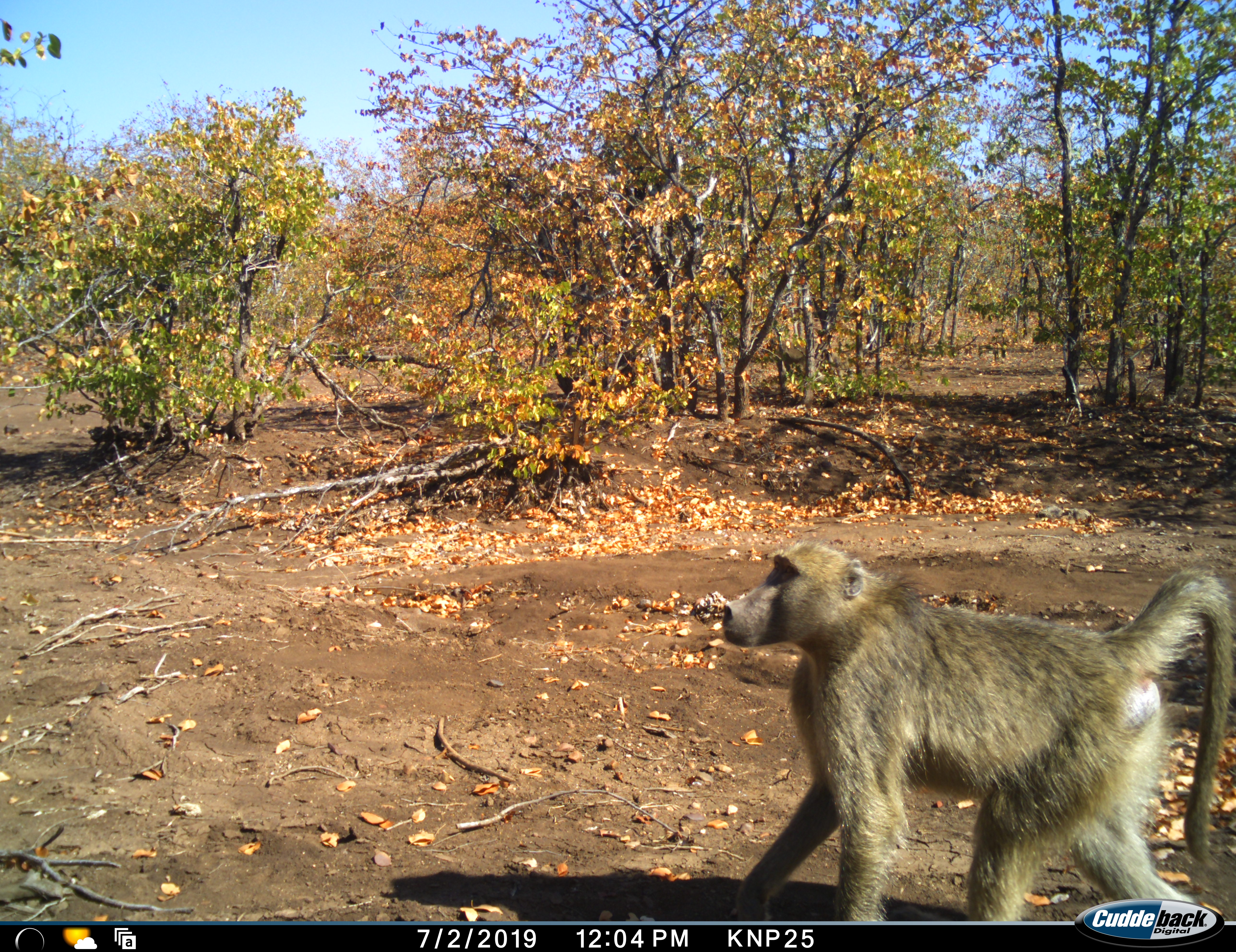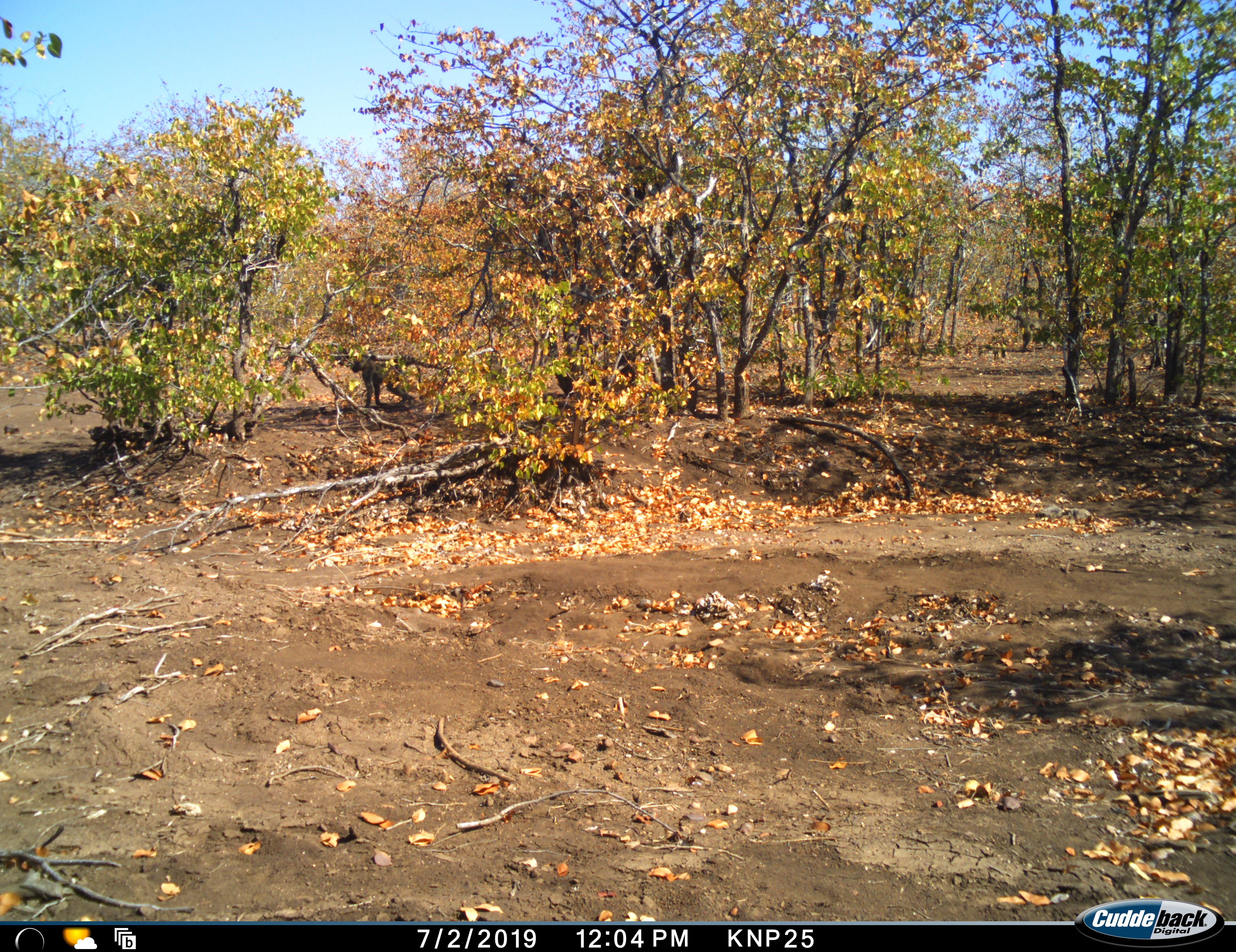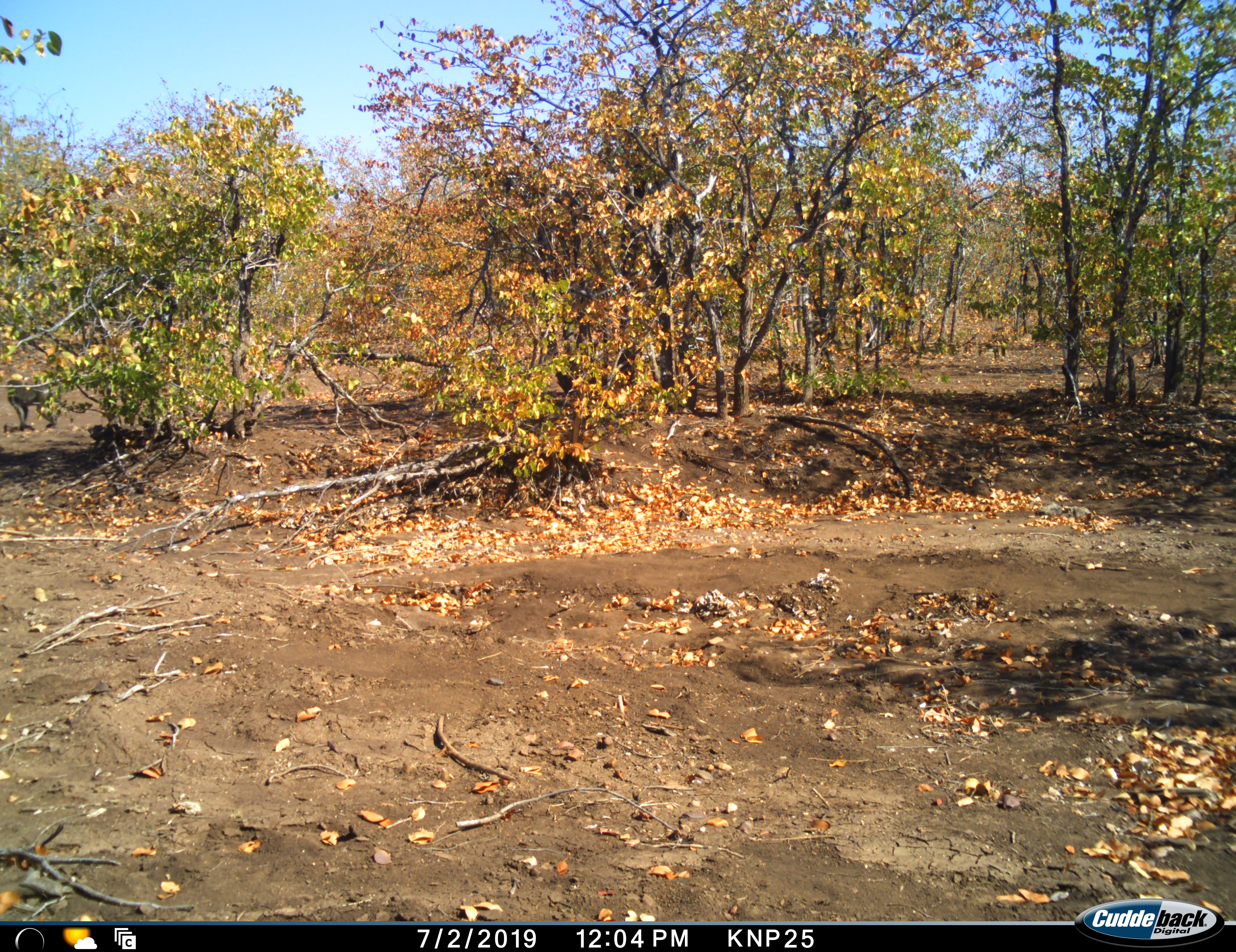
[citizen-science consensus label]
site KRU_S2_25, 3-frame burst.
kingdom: Animalia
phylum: Chordata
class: Mammalia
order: Primates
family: Cercopithecidae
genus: Papio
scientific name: Papio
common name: baboon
Baboon (Papio), count 1. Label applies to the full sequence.